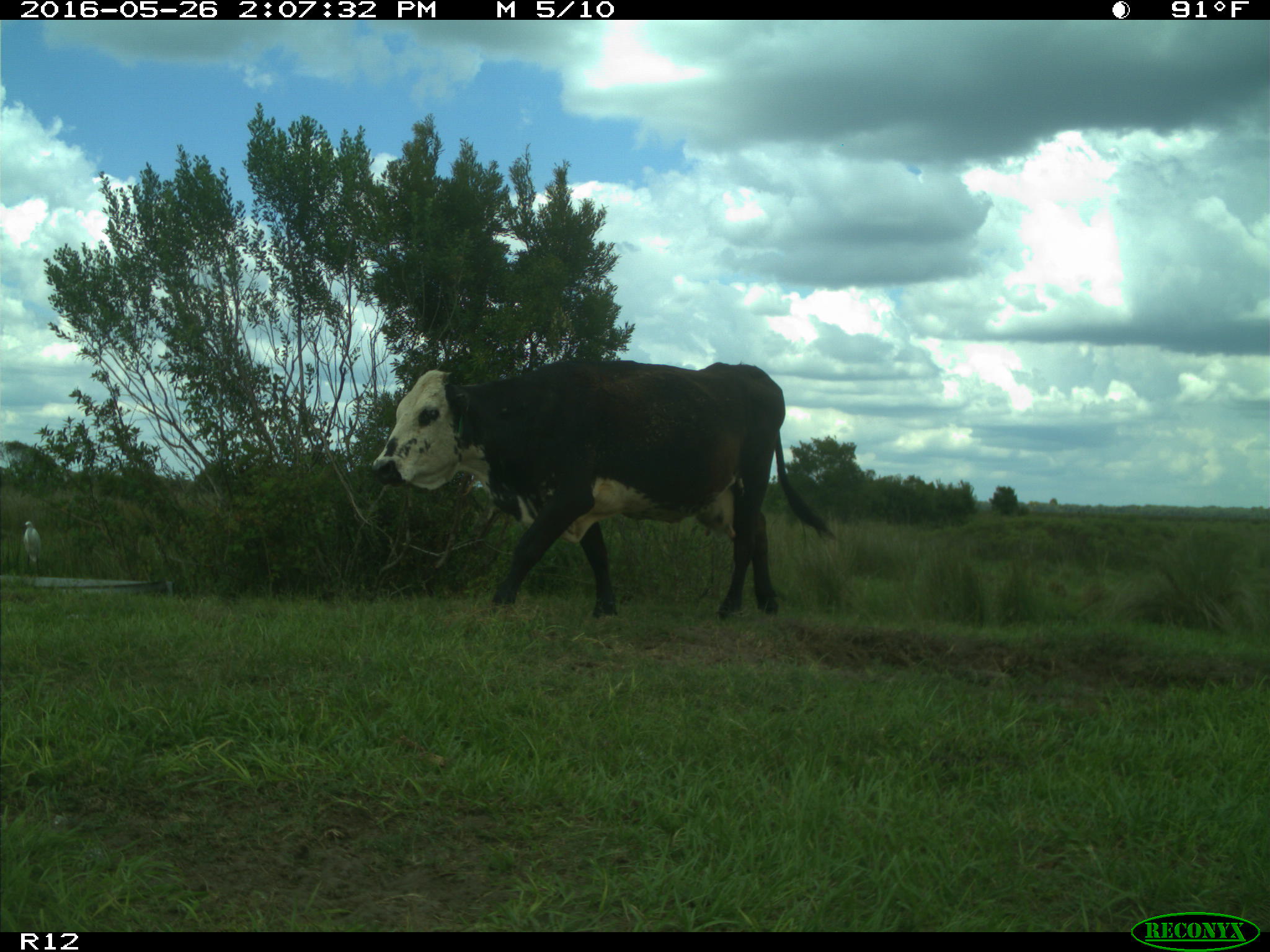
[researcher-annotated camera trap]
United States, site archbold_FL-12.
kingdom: Animalia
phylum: Chordata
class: Mammalia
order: Artiodactyla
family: Bovidae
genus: Bos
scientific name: Bos taurus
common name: domestic cow